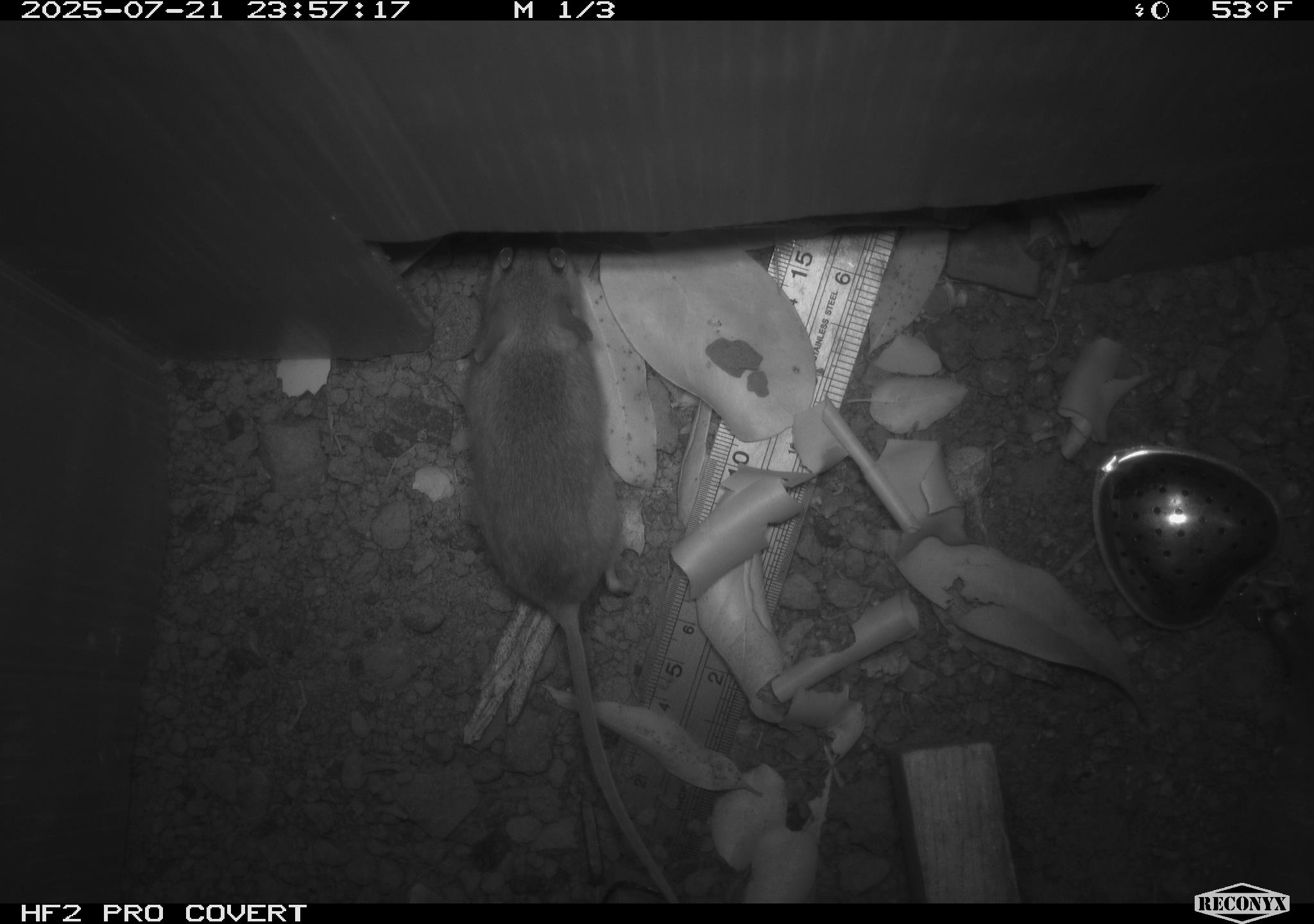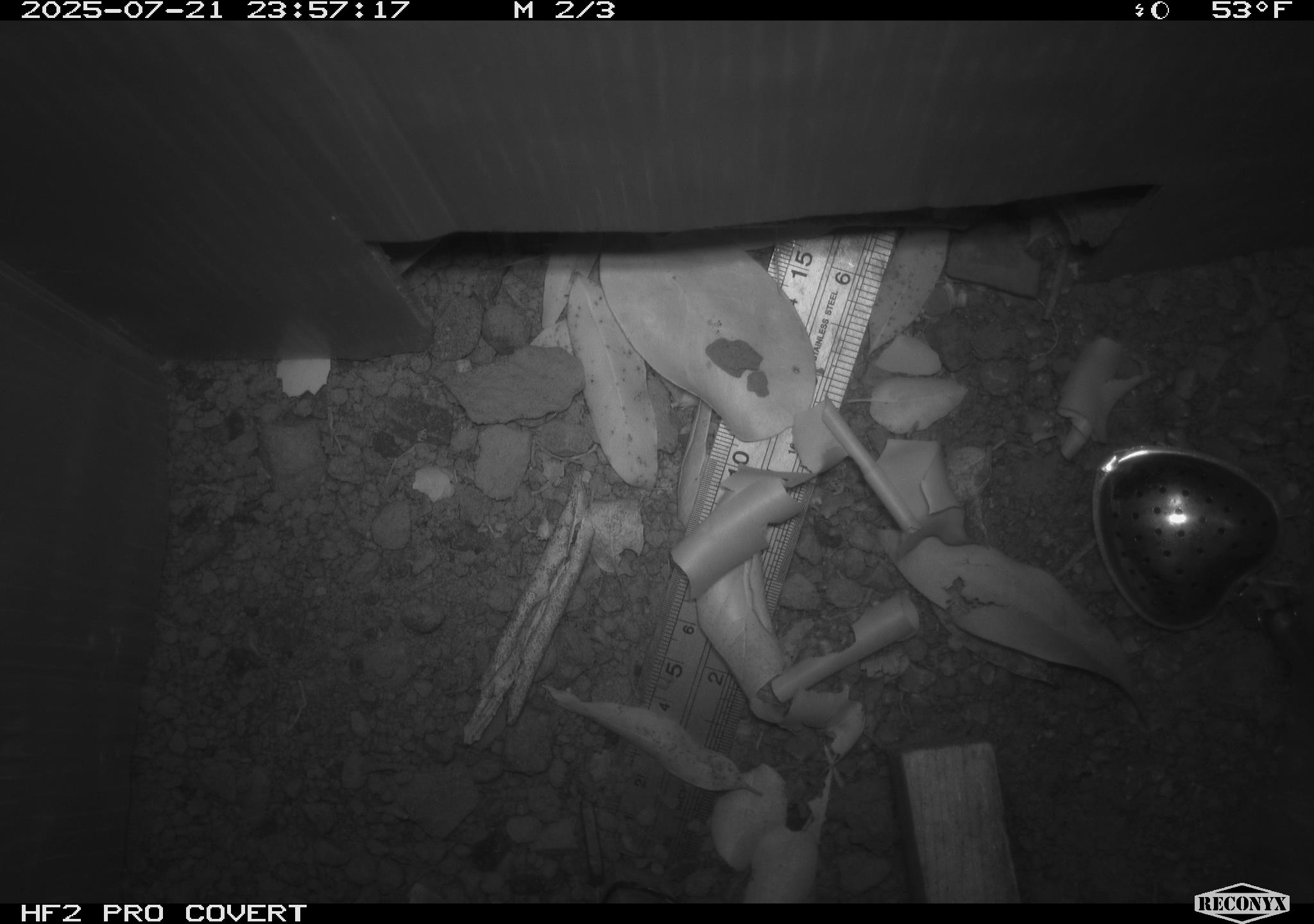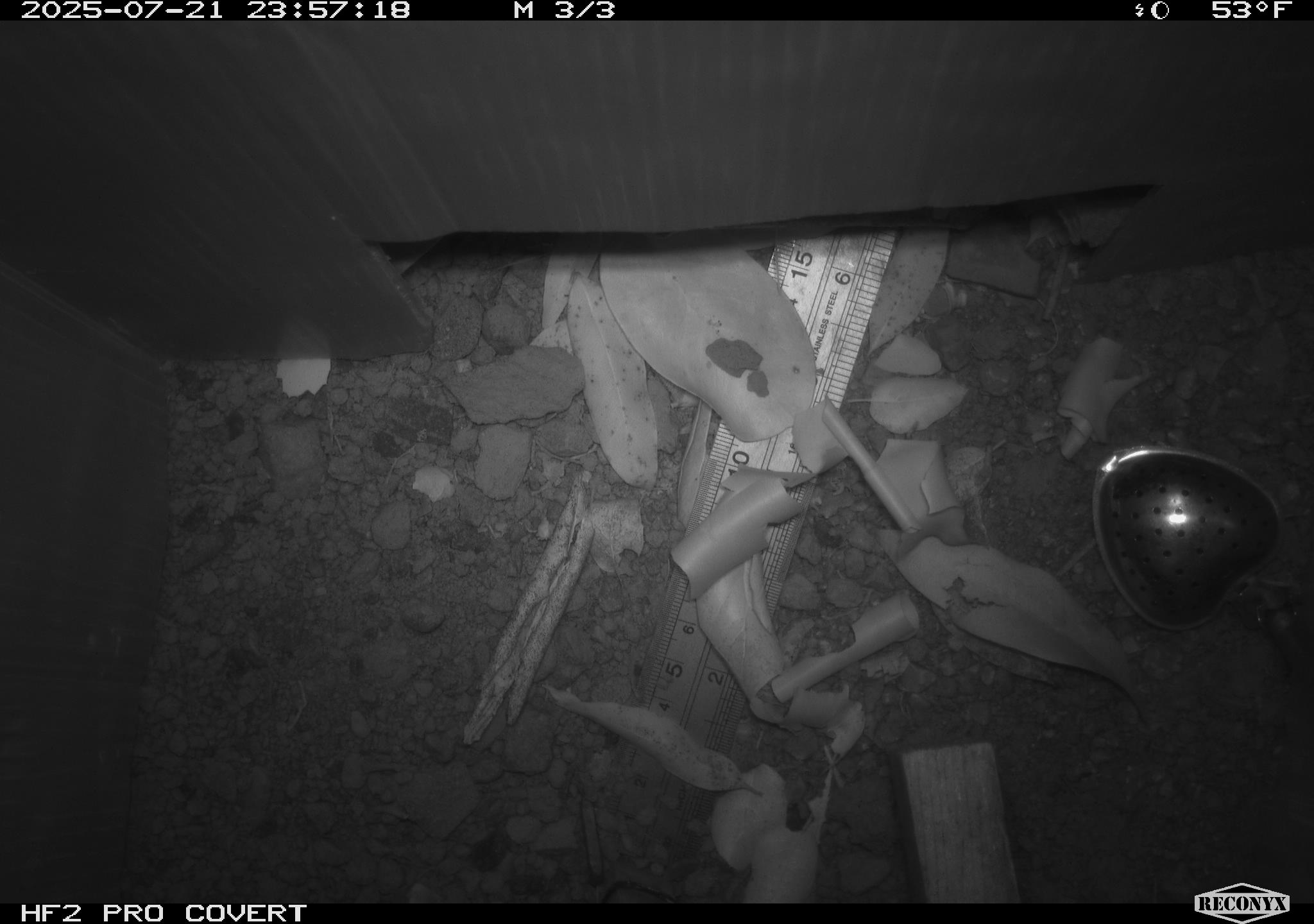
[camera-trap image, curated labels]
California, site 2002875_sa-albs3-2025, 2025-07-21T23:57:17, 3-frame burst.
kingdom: Animalia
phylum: Chordata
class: Mammalia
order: Rodentia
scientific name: Rodentia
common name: mouse species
Mouse species (Rodentia).